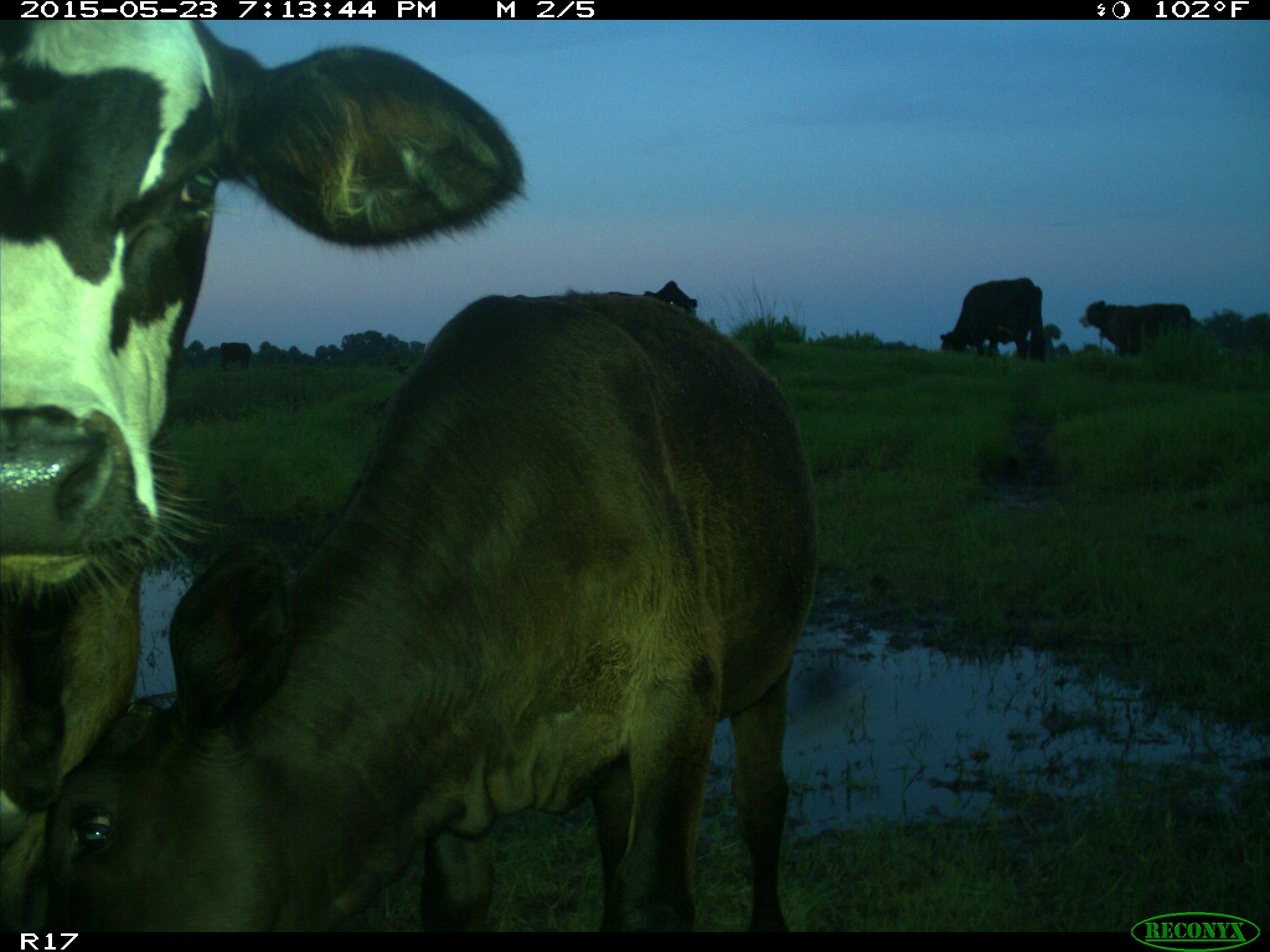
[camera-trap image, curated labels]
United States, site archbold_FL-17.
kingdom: Animalia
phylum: Chordata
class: Mammalia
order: Artiodactyla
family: Bovidae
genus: Bos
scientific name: Bos taurus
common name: domestic cow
Bos taurus (domestic cow).